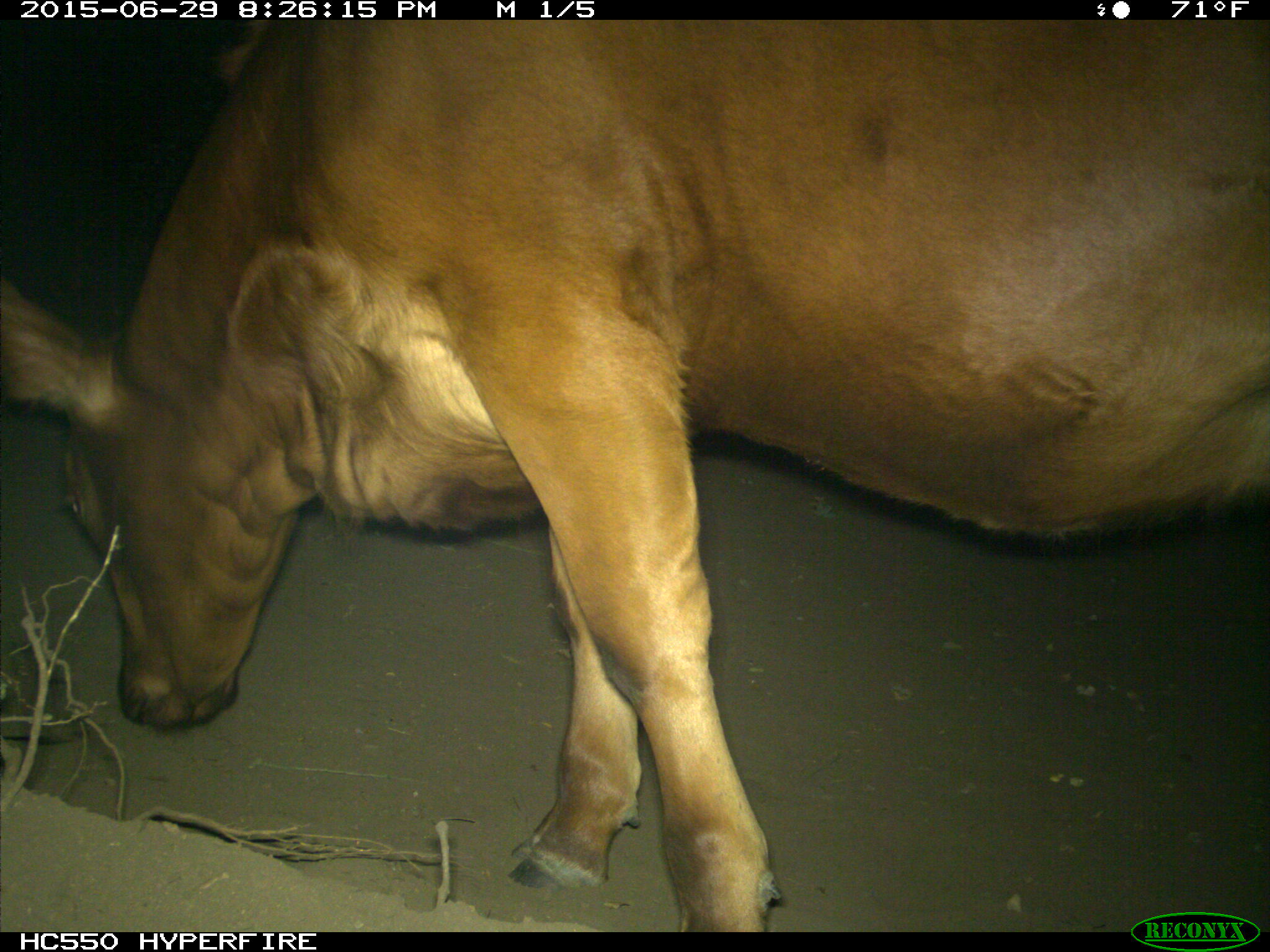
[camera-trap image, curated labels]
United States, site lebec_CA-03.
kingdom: Animalia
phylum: Chordata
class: Mammalia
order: Artiodactyla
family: Bovidae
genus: Bos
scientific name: Bos taurus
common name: domestic cow